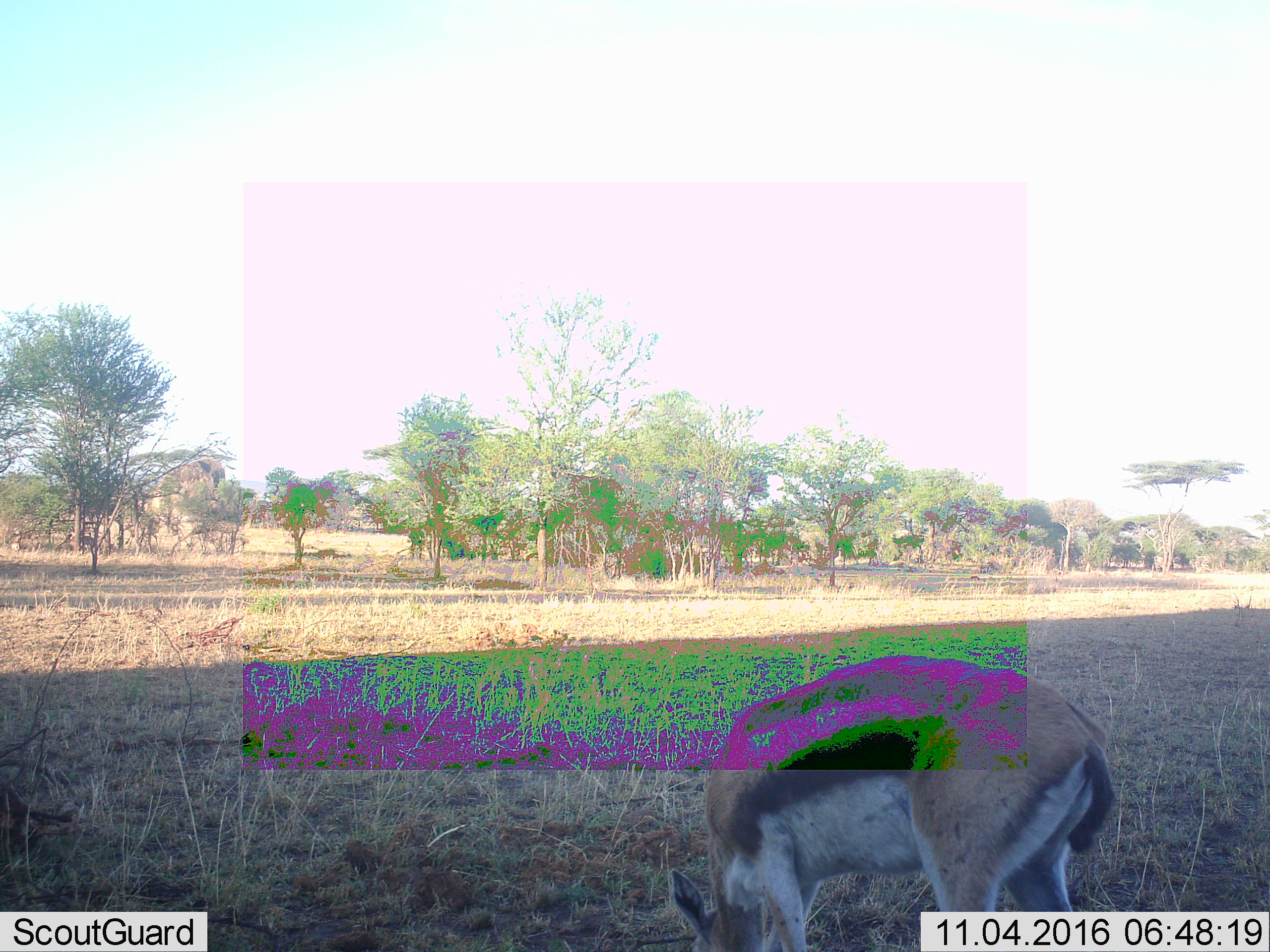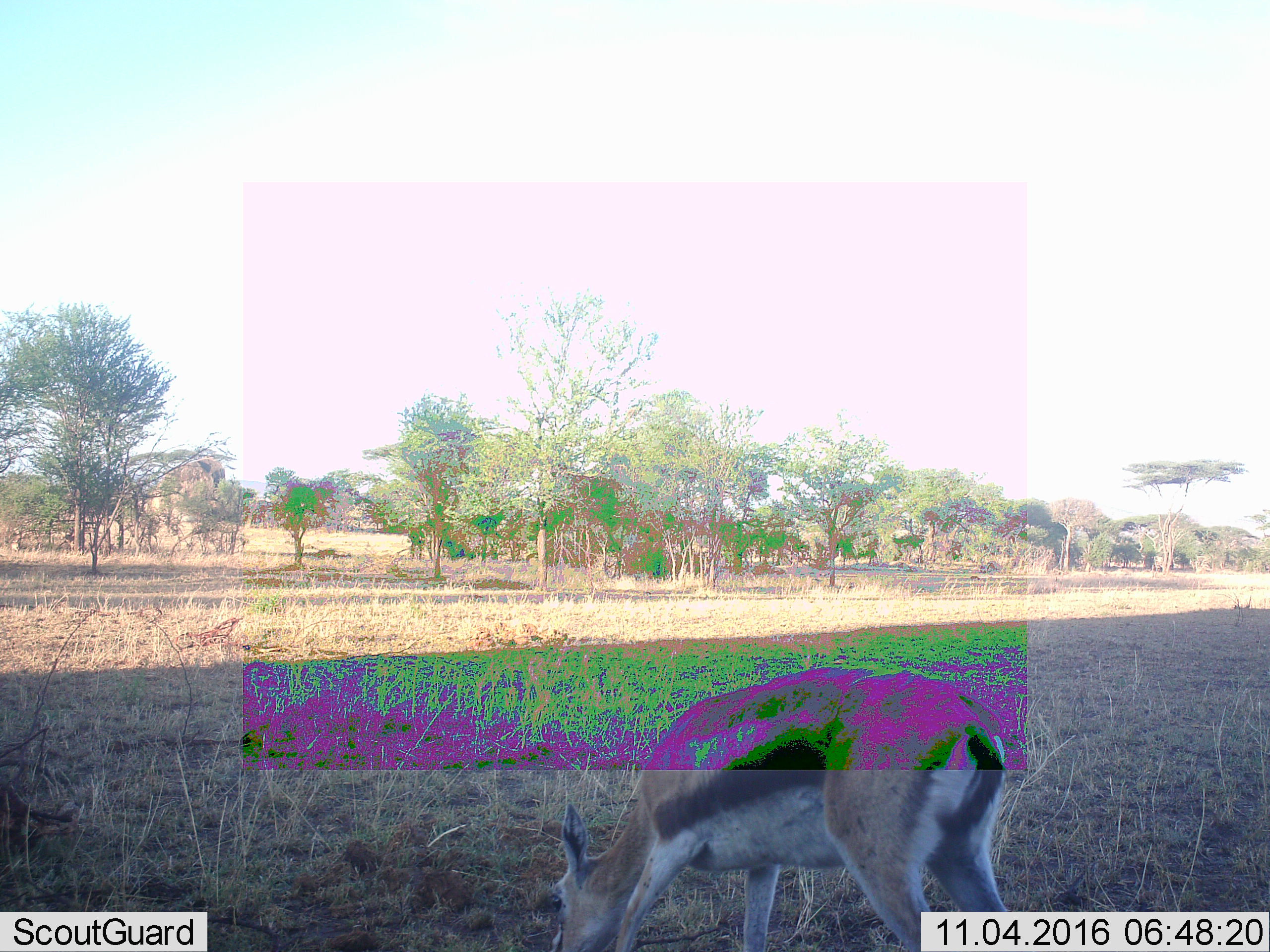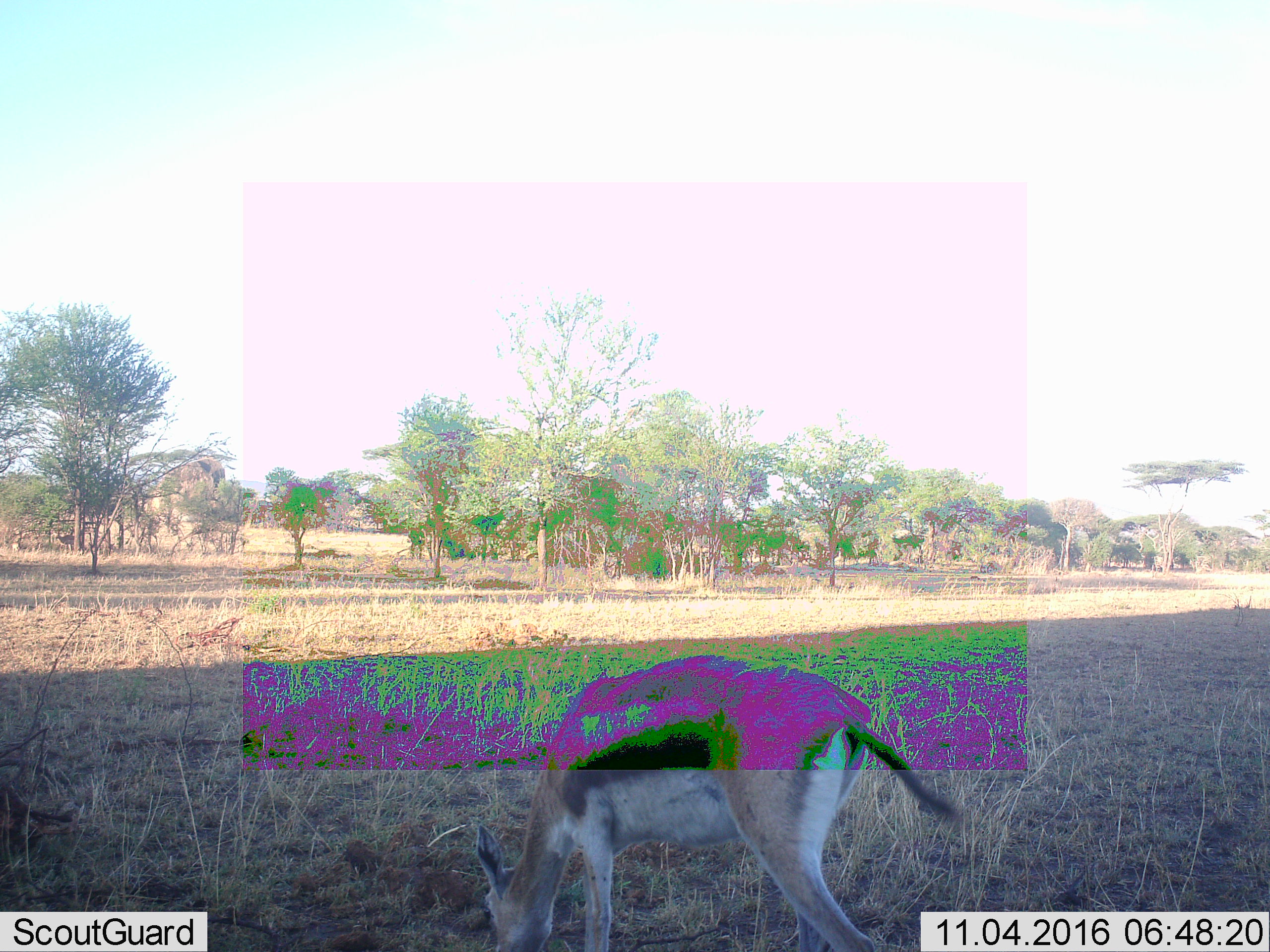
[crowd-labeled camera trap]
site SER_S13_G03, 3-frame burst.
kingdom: Animalia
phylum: Chordata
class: Mammalia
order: Artiodactyla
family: Bovidae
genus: Eudorcas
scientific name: Eudorcas thomsonii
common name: thomson's gazelle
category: gazellethomsons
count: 1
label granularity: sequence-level